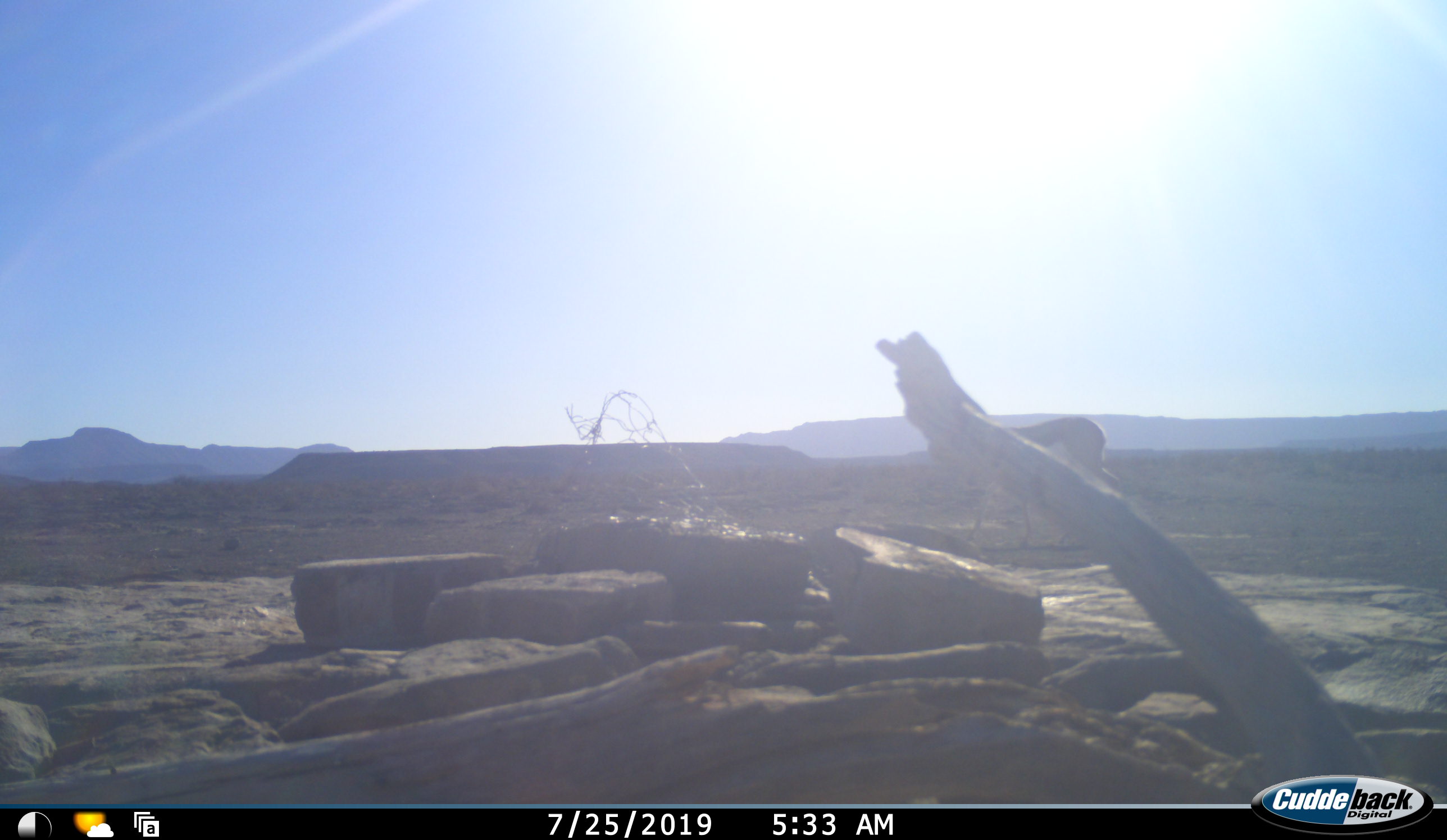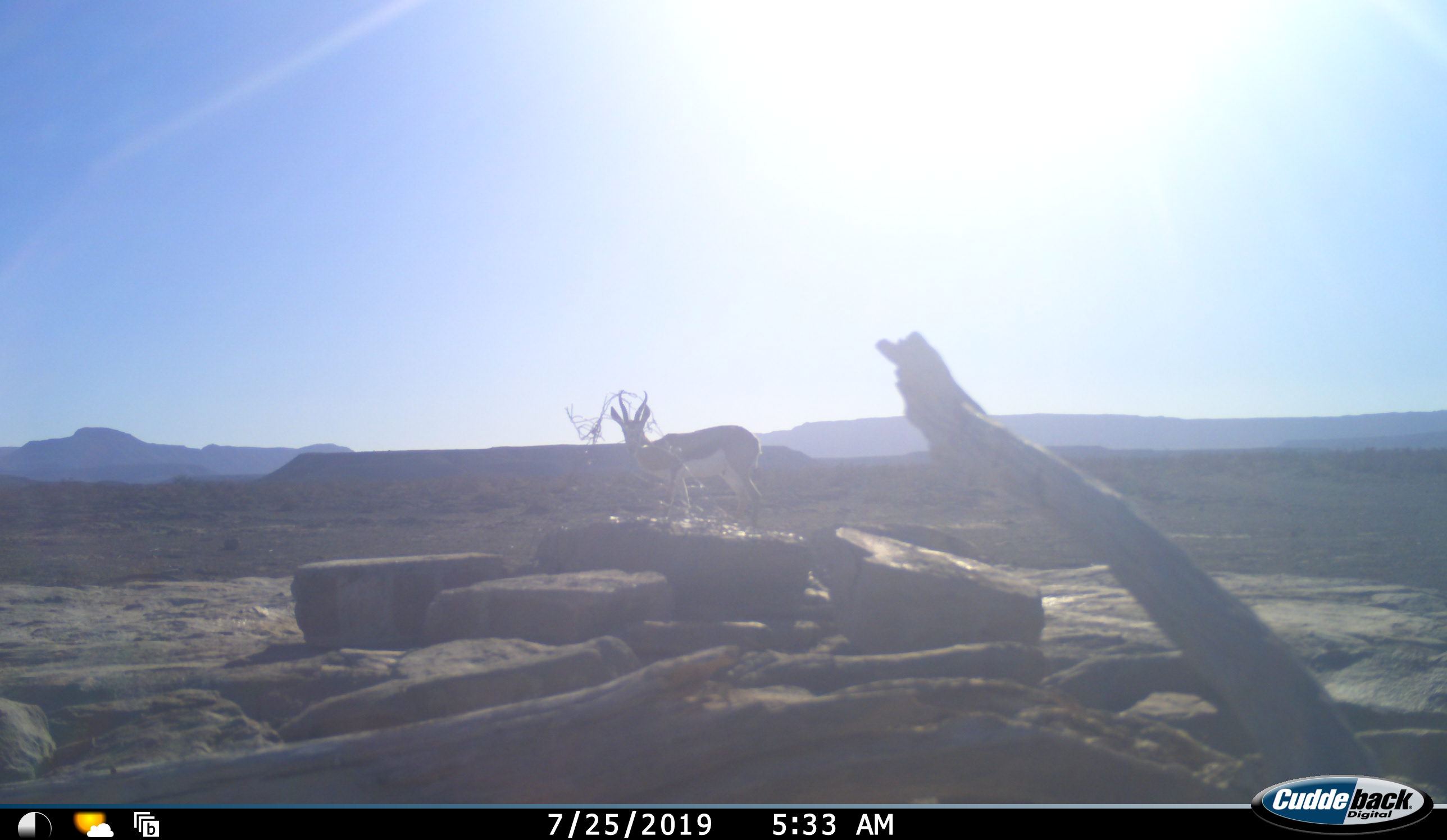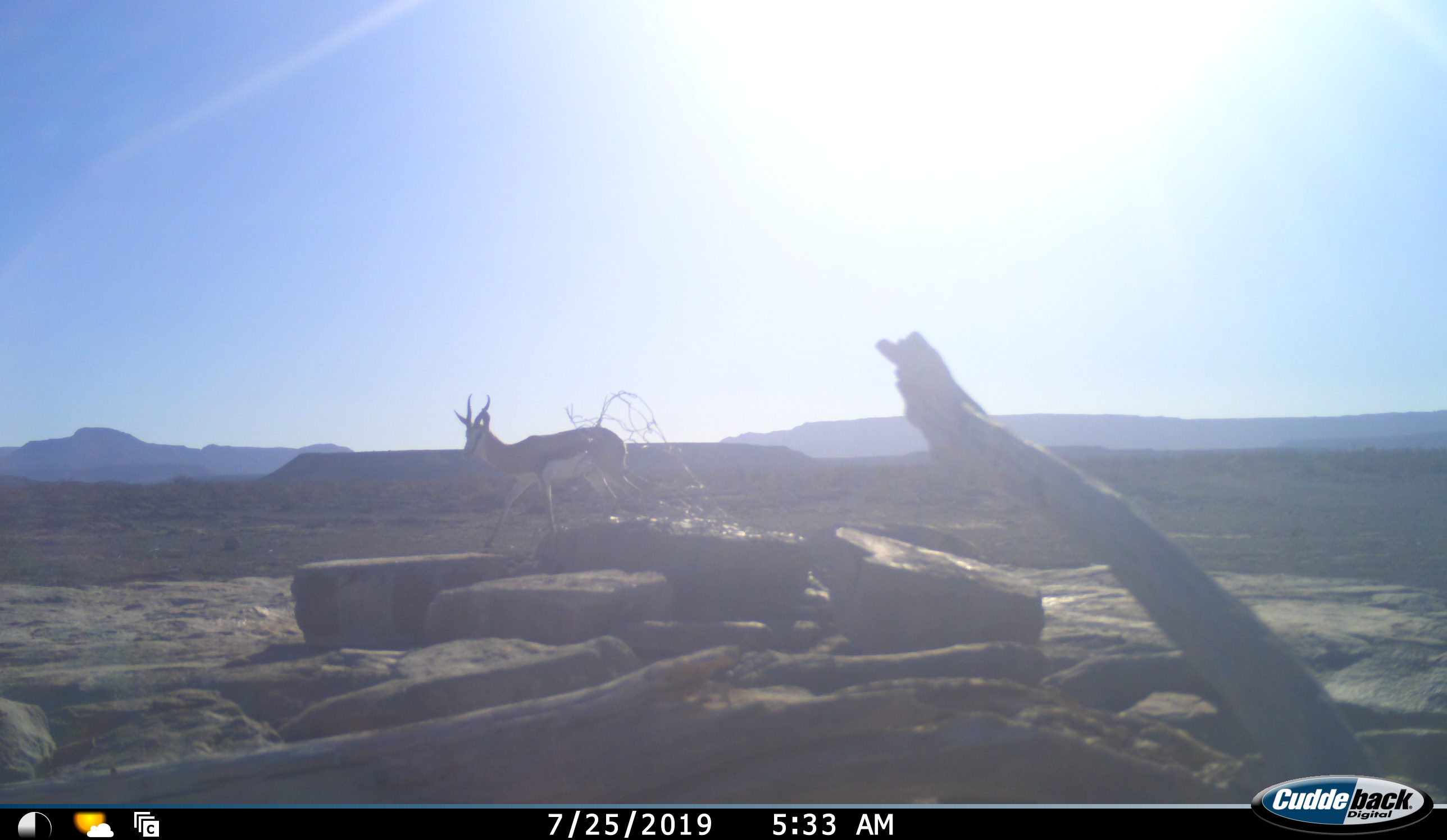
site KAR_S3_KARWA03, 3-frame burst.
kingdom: Animalia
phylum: Chordata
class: Mammalia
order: Artiodactyla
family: Bovidae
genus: Antidorcas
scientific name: Antidorcas marsupialis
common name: springbok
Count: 1.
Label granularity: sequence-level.